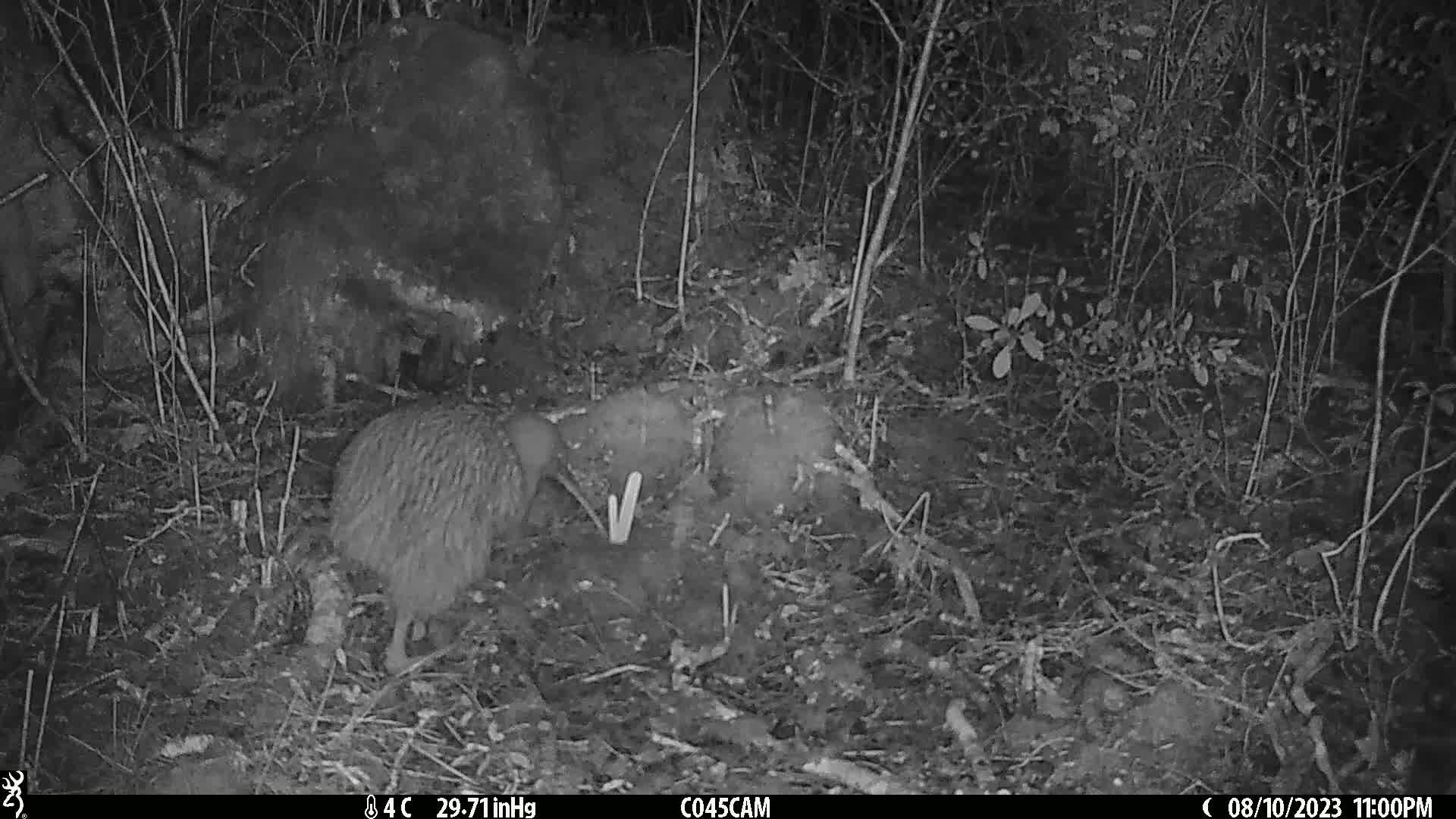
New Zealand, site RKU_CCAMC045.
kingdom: Animalia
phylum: Chordata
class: Aves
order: Apterygiformes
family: Apterygidae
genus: Apteryx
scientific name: Apteryx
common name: kiwi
Kiwi (Apteryx).